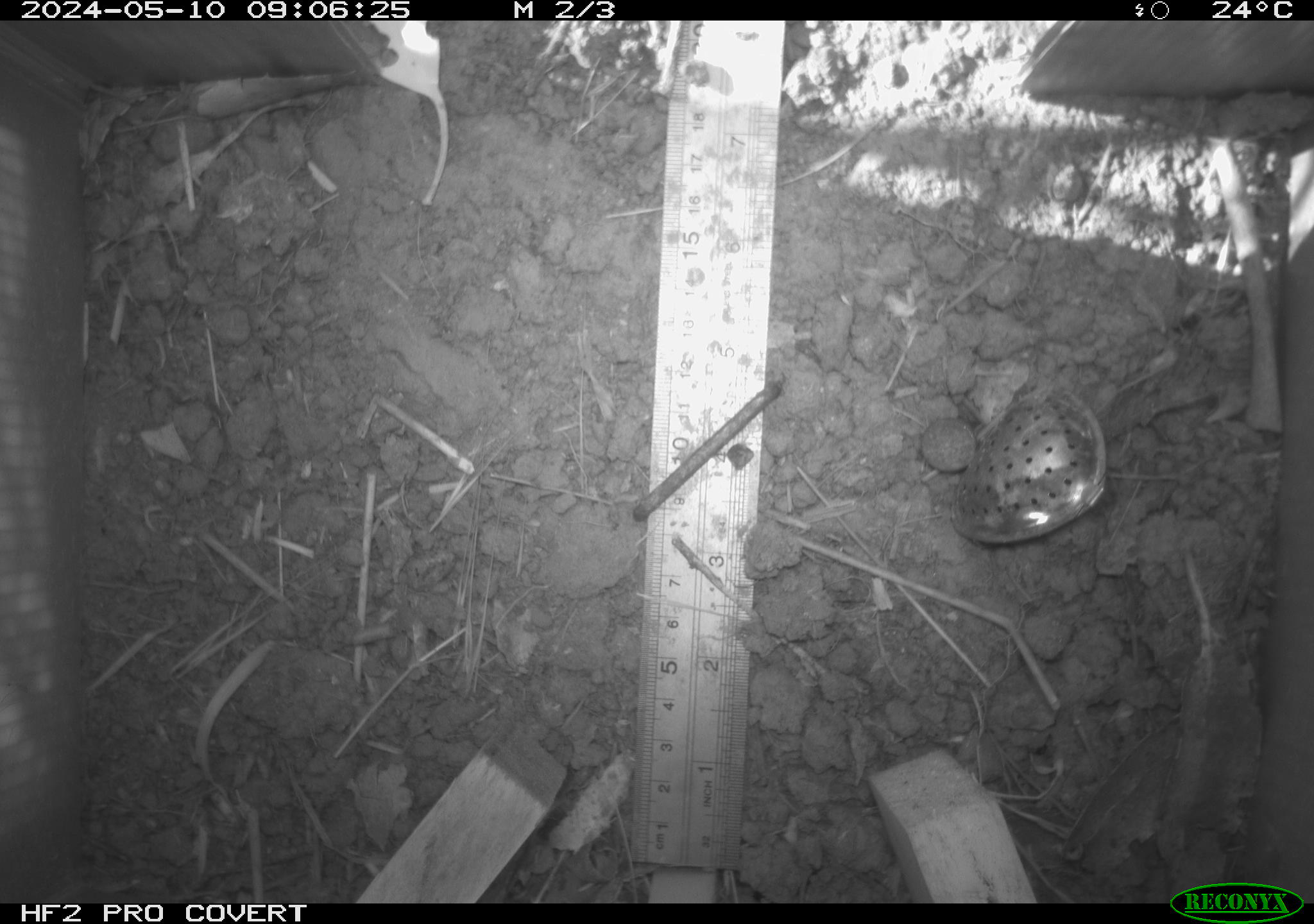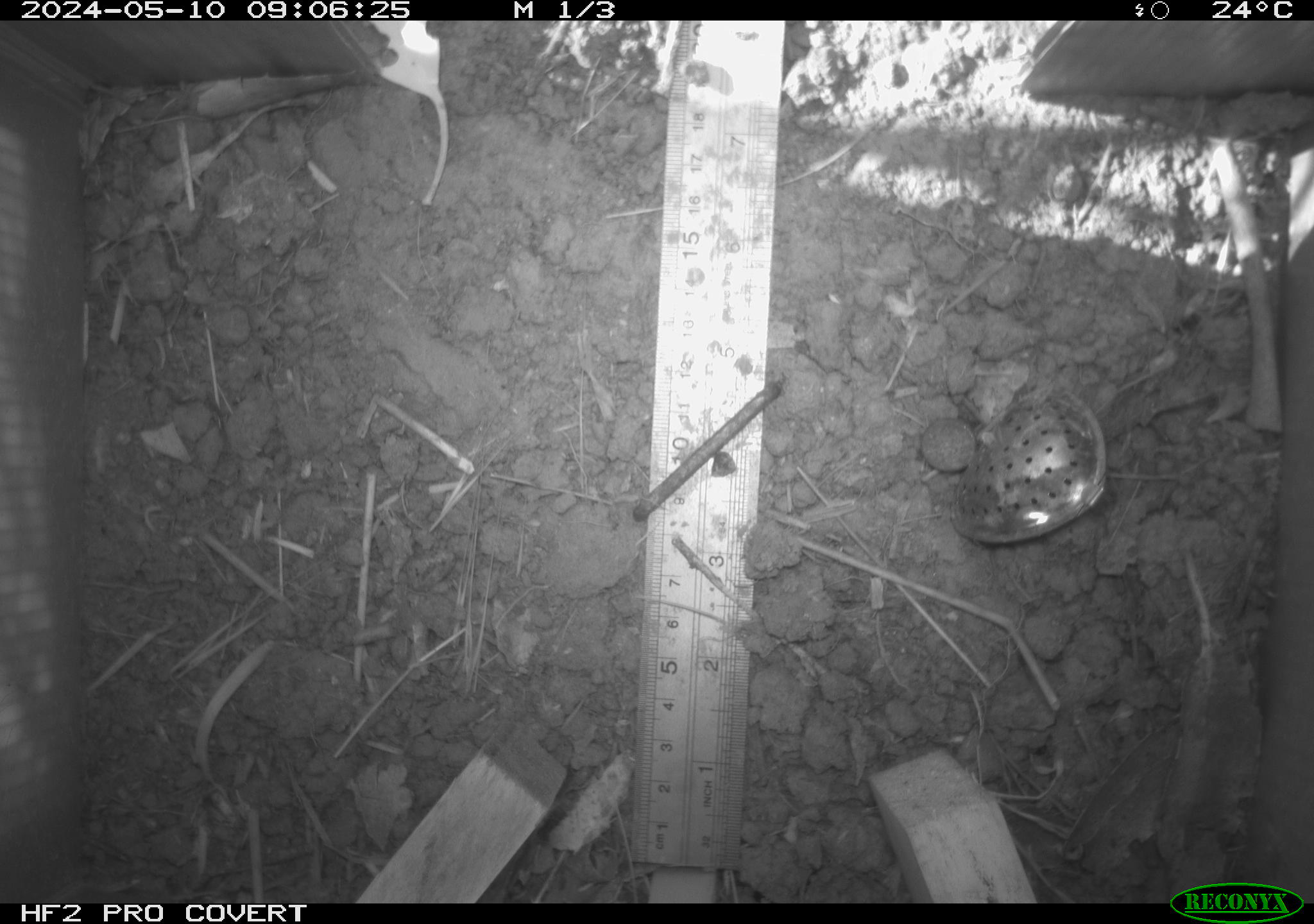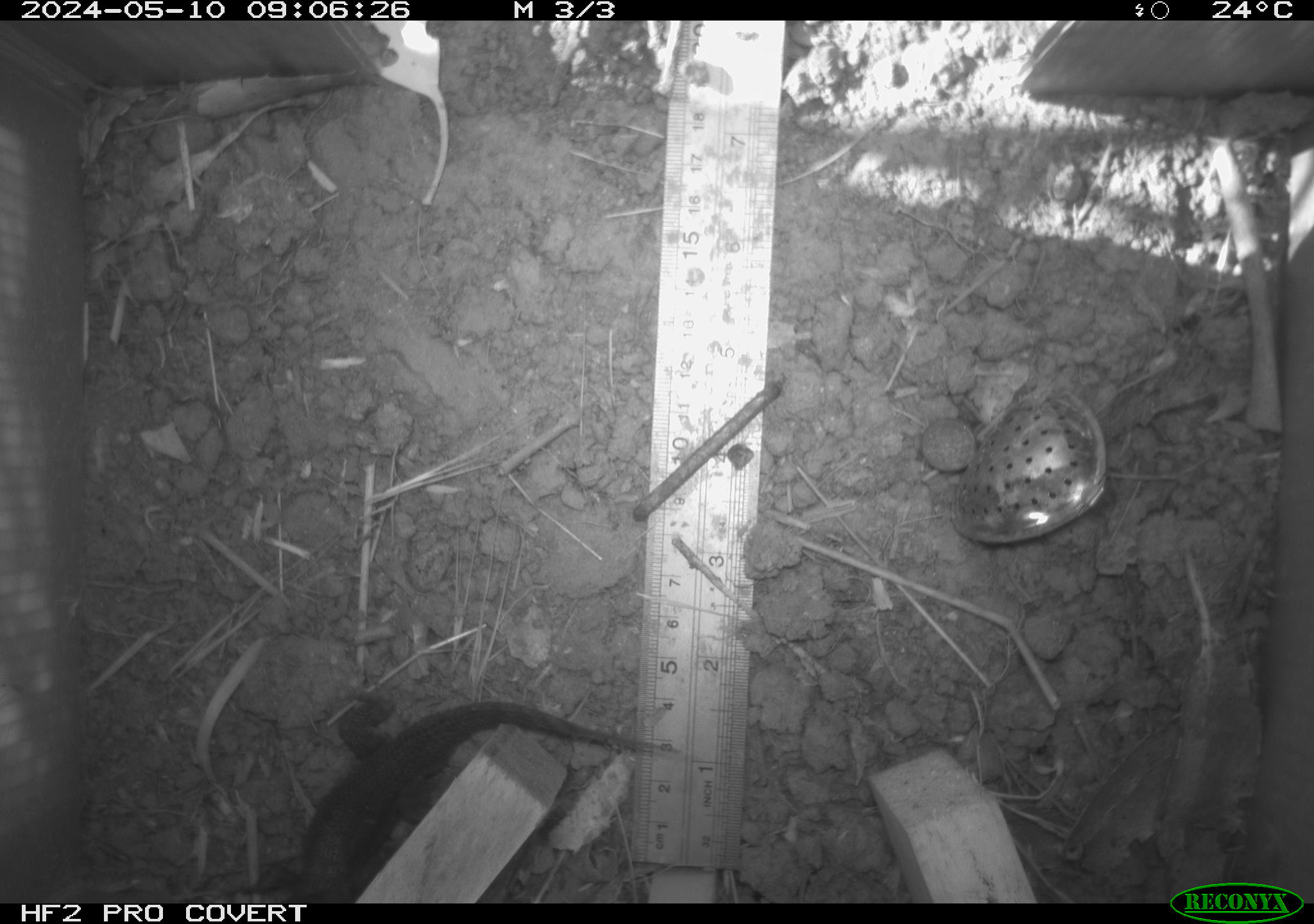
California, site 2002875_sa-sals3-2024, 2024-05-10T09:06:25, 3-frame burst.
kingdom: Animalia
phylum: Chordata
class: Reptilia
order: Squamata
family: Phrynosomatidae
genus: Sceloporus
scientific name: Sceloporus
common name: spiny lizards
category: sceloporus species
Sceloporus species (spiny lizards) (Sceloporus).